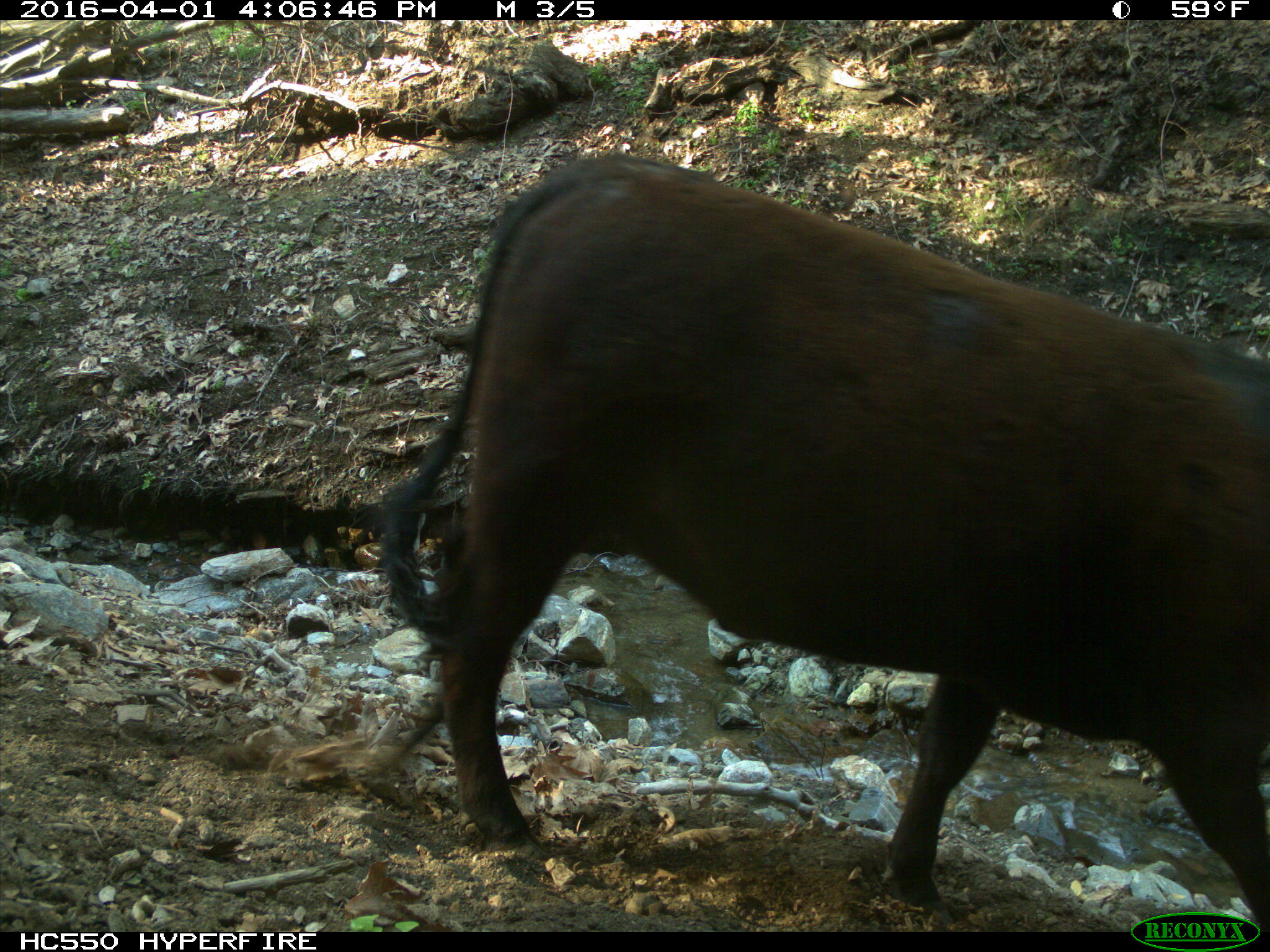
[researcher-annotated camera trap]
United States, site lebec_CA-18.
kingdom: Animalia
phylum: Chordata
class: Mammalia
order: Artiodactyla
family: Bovidae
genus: Bos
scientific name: Bos taurus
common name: domestic cow